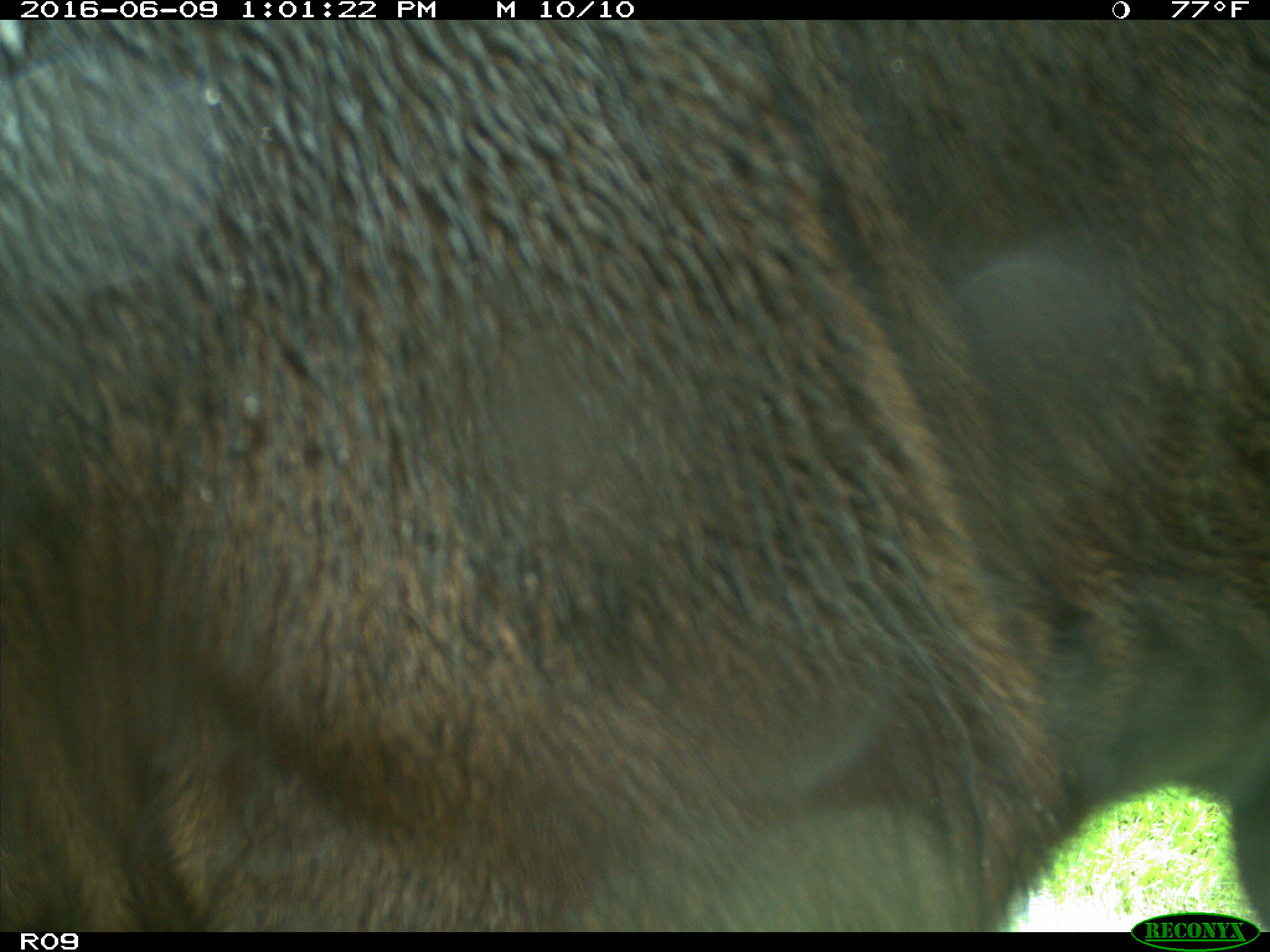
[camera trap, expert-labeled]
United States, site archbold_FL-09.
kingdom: Animalia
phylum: Chordata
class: Mammalia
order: Artiodactyla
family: Bovidae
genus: Bos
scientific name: Bos taurus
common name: domestic cow